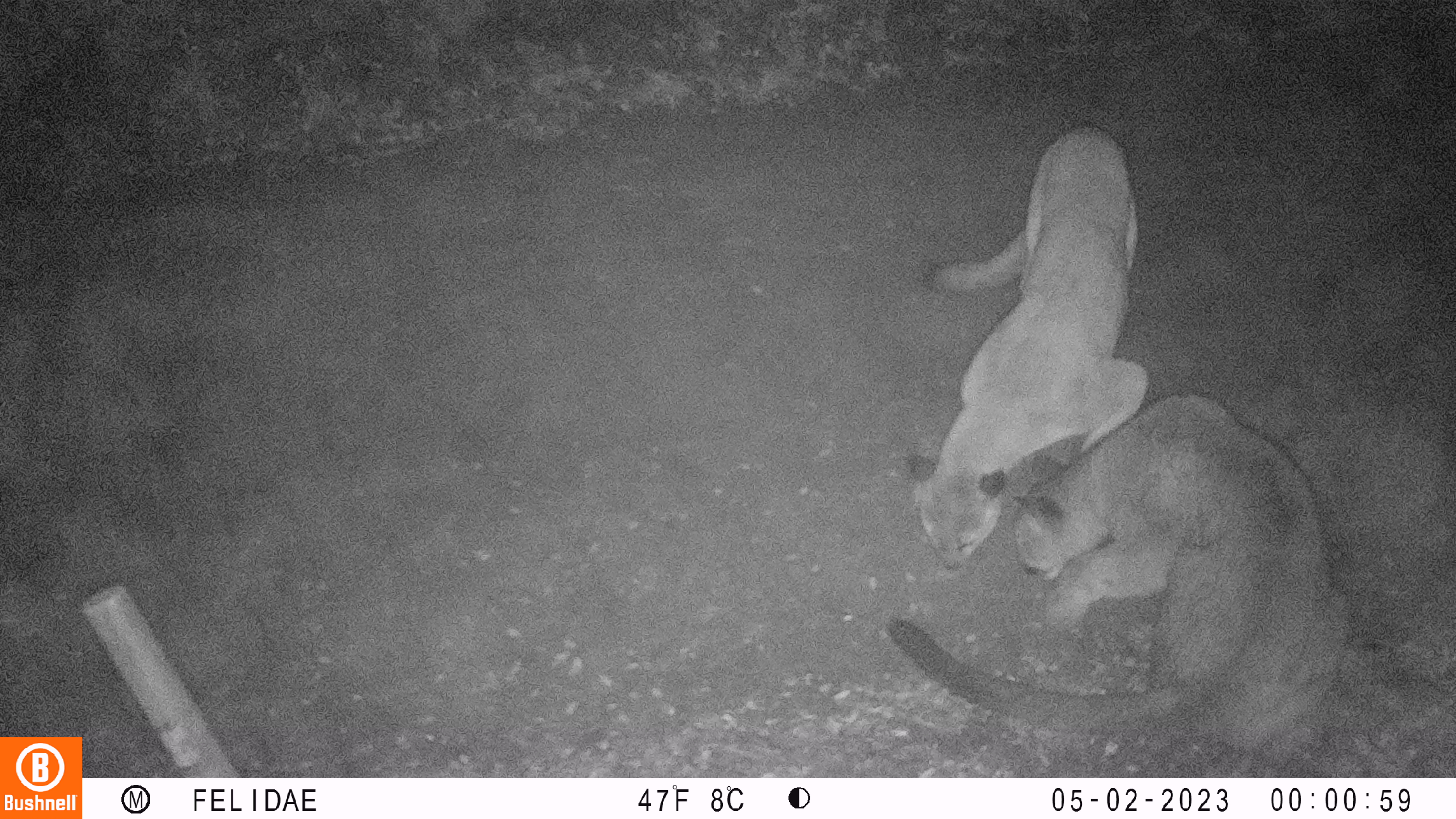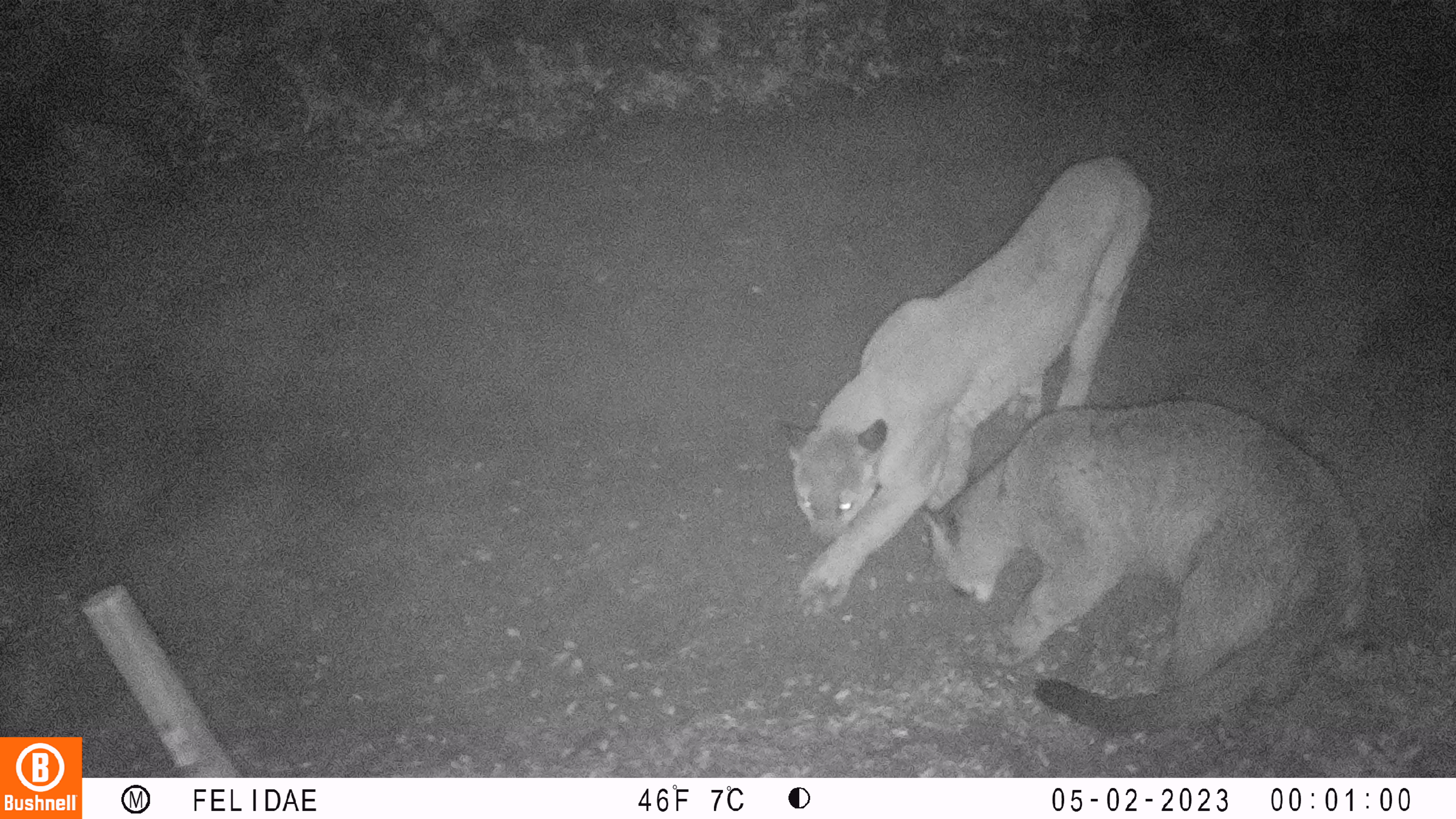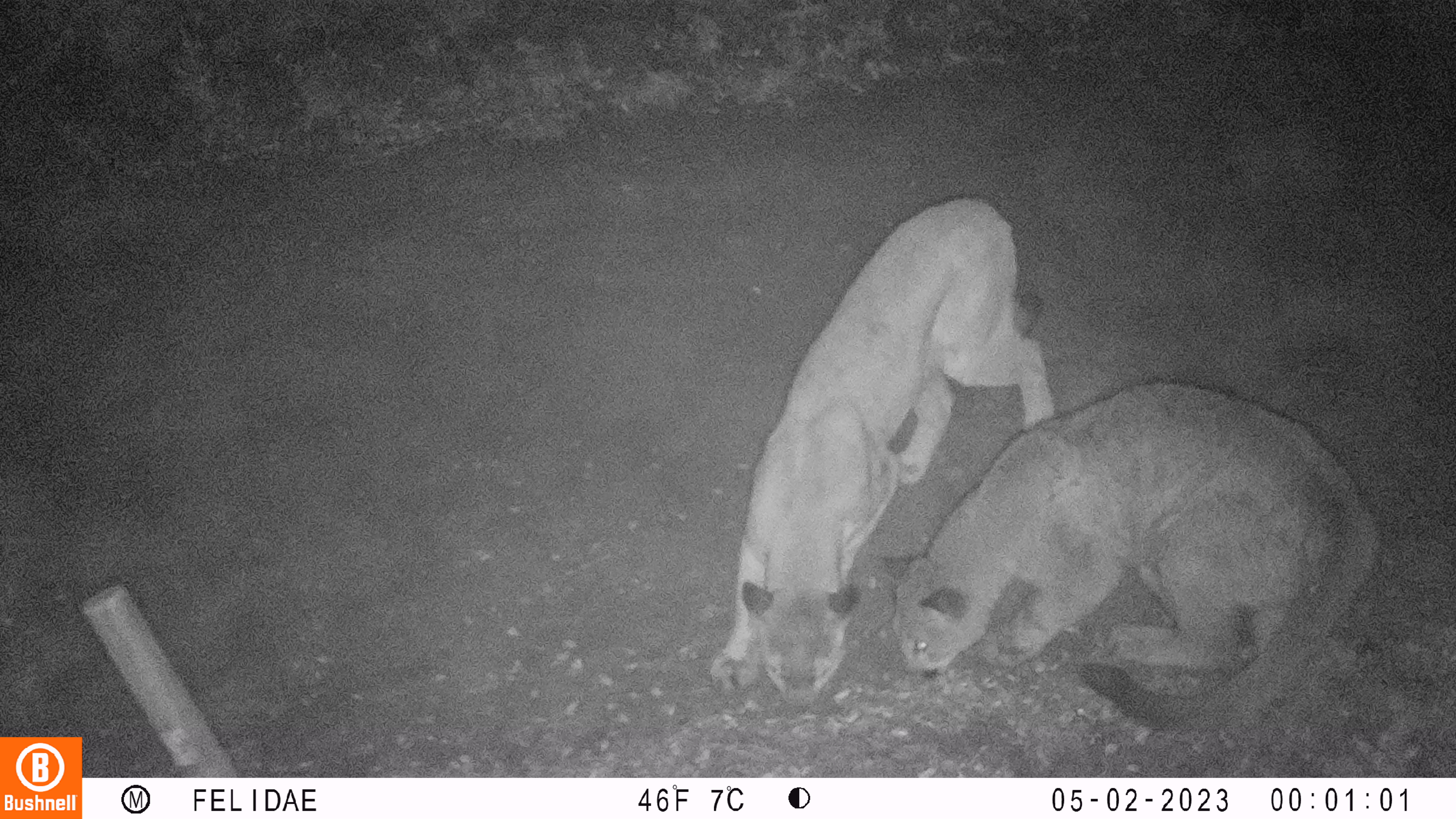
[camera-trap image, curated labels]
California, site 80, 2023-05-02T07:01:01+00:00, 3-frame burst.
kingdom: Animalia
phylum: Chordata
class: Mammalia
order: Carnivora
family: Felidae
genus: Puma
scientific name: Puma concolor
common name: puma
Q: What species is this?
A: Puma (Puma concolor).